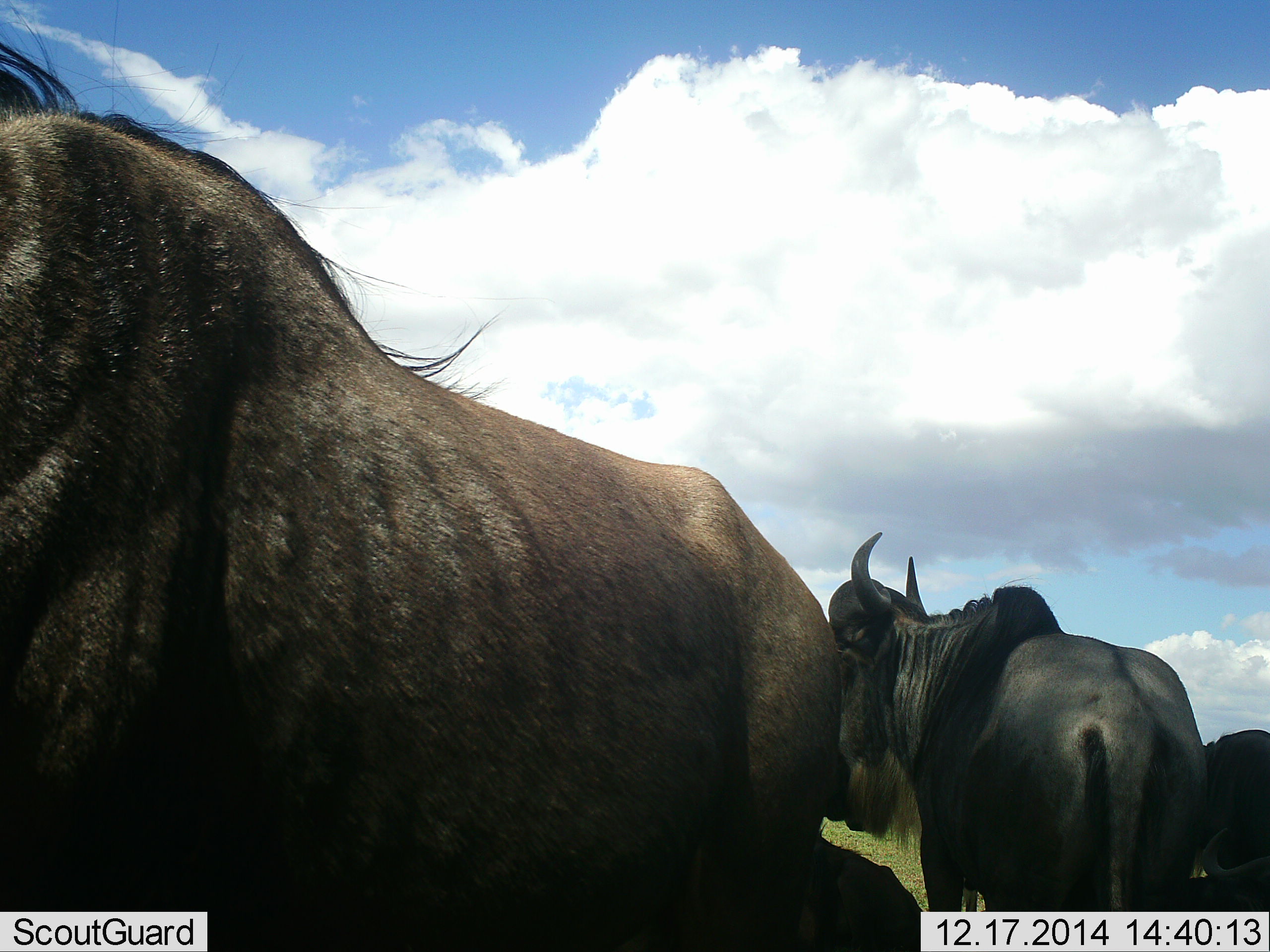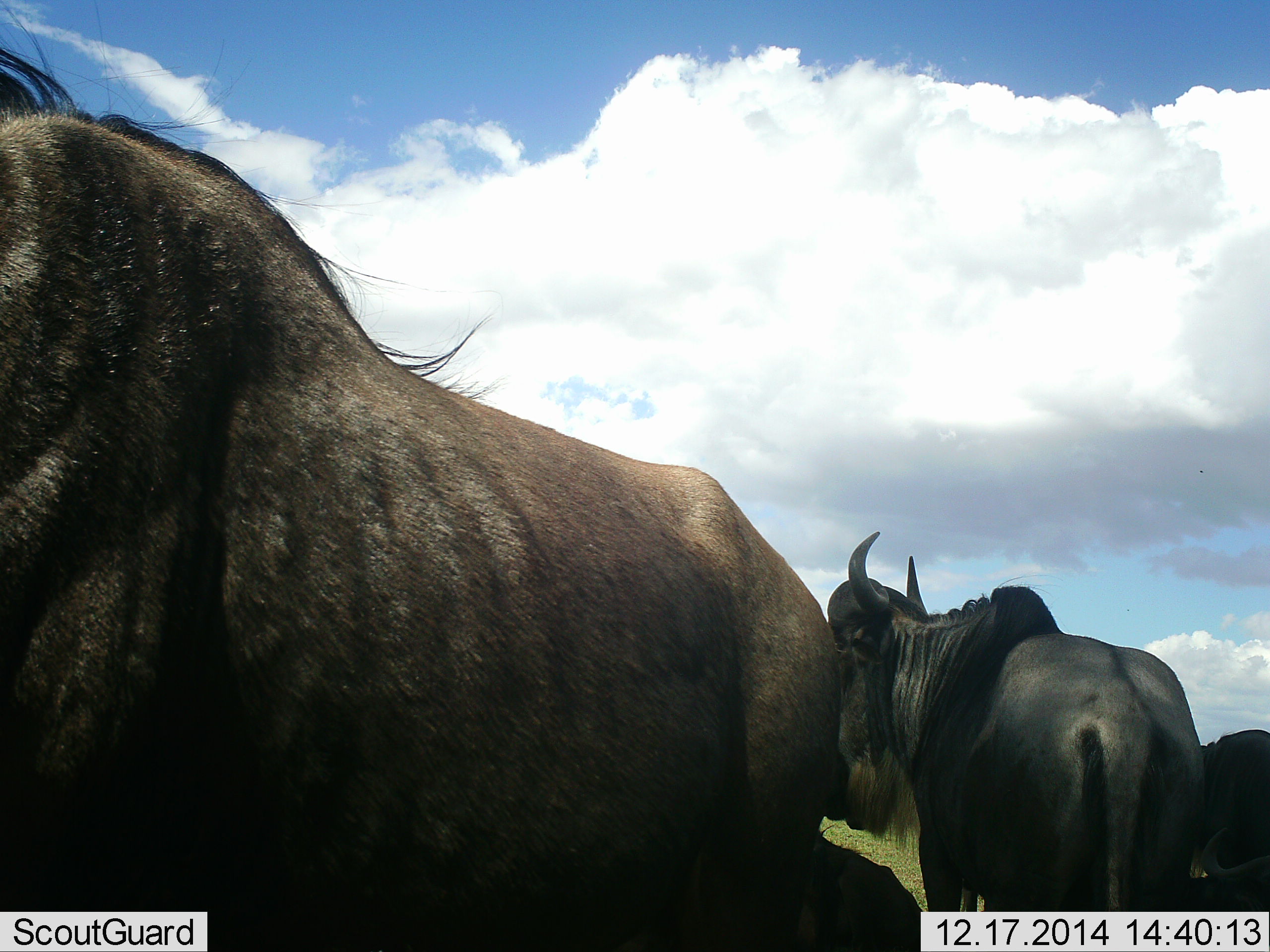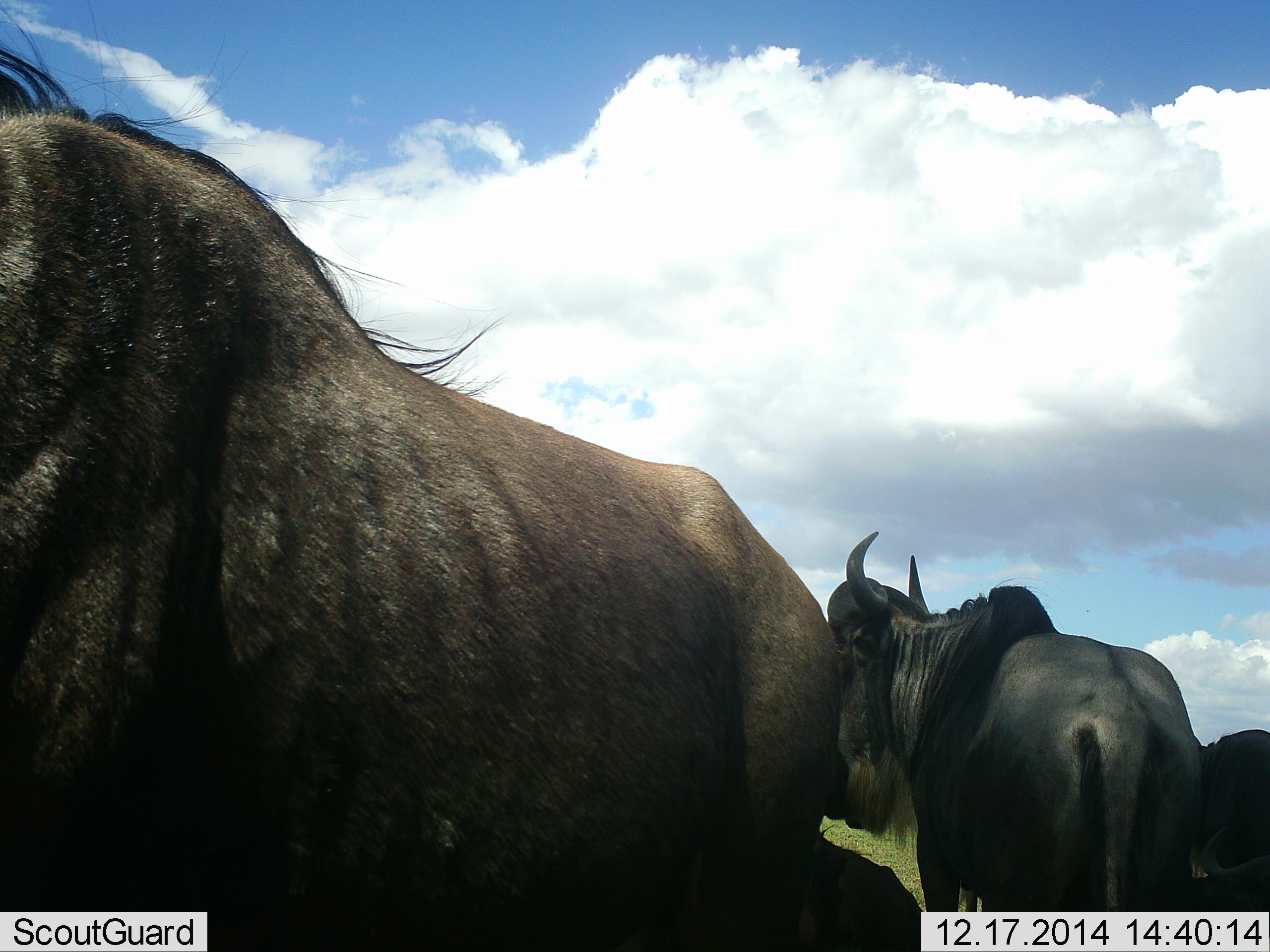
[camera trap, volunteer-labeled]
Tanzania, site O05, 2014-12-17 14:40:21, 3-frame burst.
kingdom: Animalia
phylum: Chordata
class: Mammalia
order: Artiodactyla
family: Bovidae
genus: Connochaetes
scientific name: Connochaetes taurinus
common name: blue wildebeest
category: wildebeest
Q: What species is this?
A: Wildebeest (blue wildebeest) (Connochaetes taurinus).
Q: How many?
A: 3.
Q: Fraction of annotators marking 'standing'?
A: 100%.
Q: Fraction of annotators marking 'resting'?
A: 30%.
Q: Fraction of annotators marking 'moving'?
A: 0%.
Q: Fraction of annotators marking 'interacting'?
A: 0%.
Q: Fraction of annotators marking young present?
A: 0%.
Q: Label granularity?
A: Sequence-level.